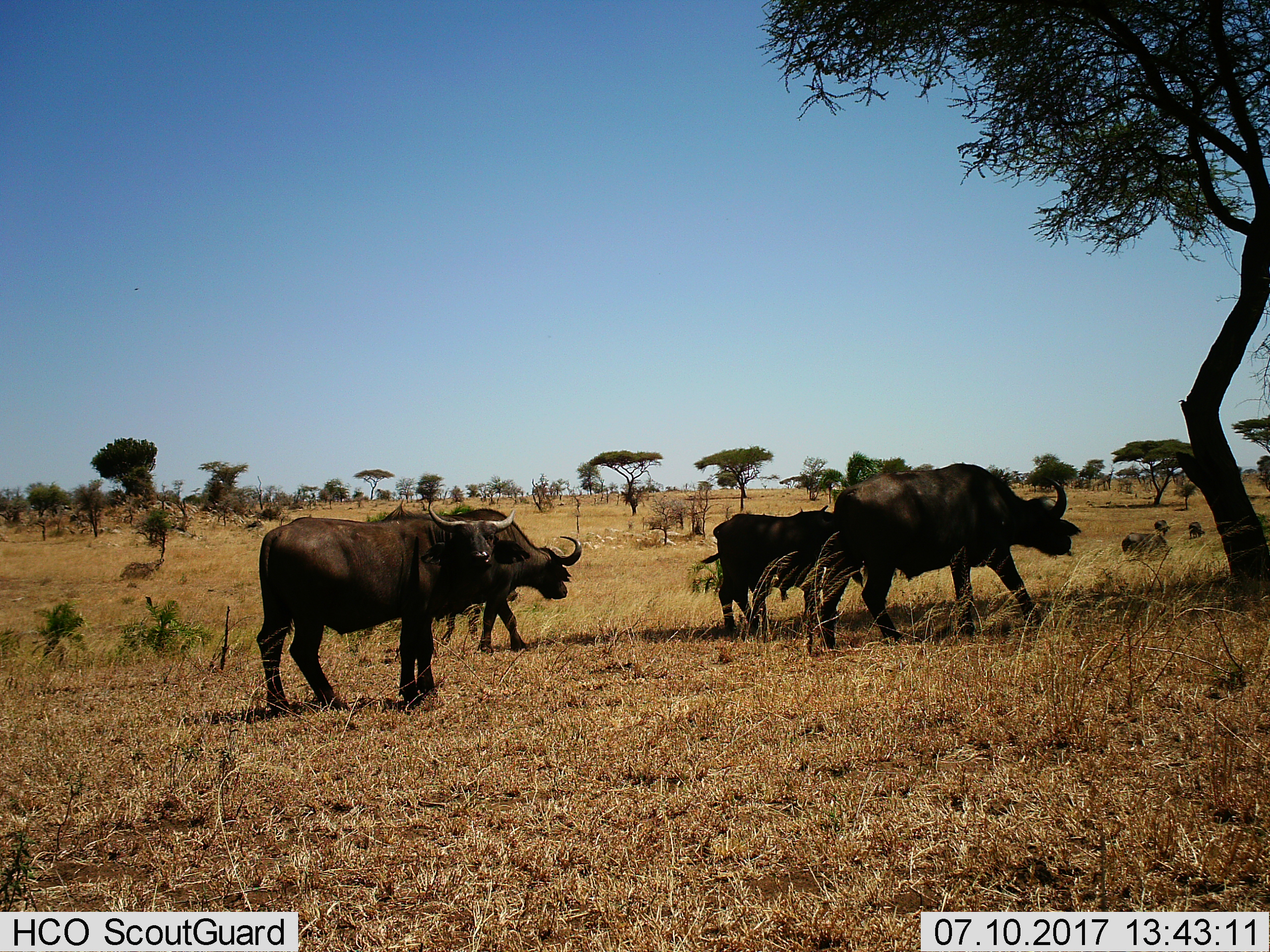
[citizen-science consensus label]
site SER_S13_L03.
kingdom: Animalia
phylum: Chordata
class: Mammalia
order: Artiodactyla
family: Bovidae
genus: Syncerus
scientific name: Syncerus caffer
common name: african buffalo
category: buffalo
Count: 5.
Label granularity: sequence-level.